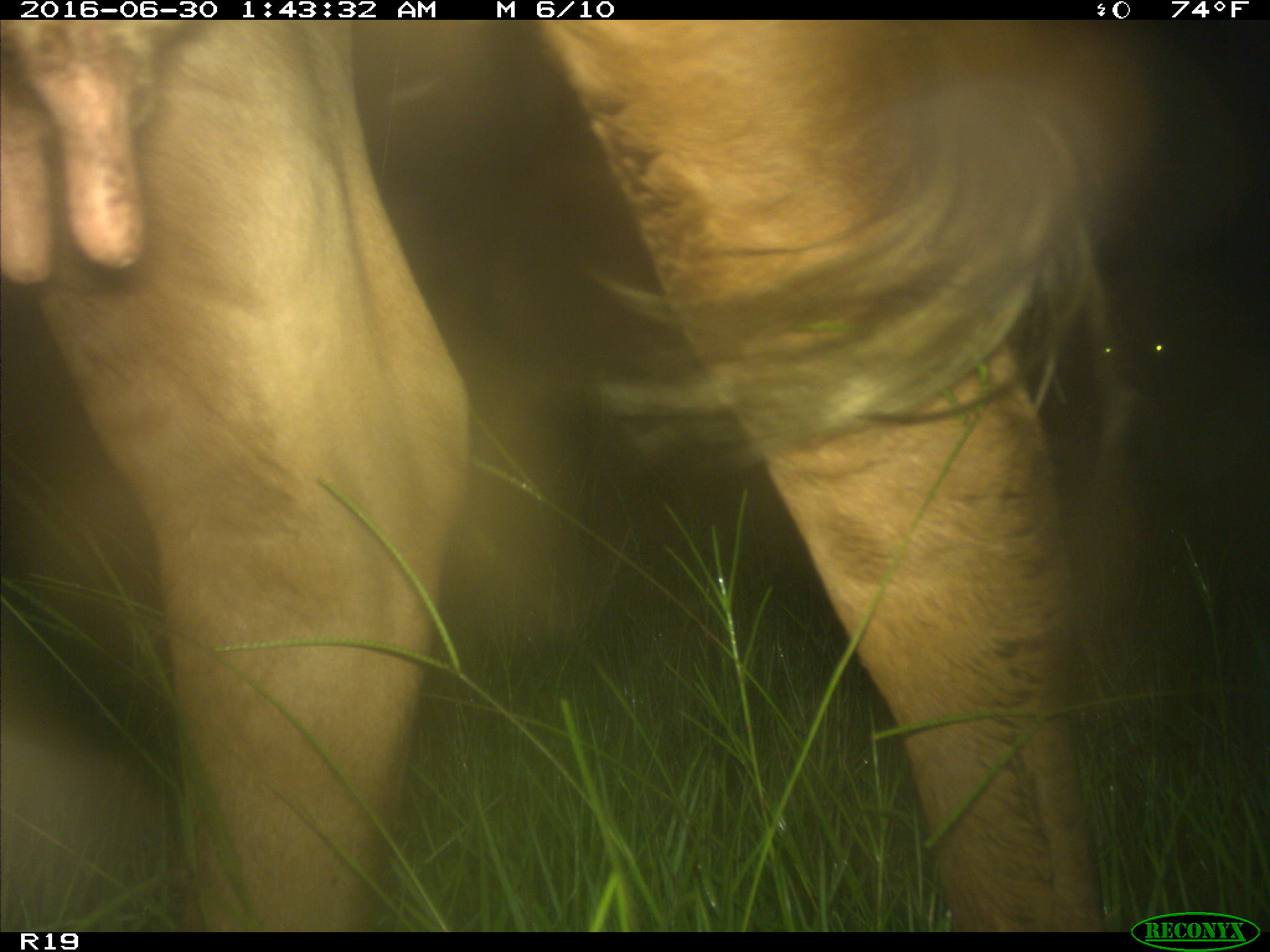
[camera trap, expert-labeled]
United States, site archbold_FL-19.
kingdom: Animalia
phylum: Chordata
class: Mammalia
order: Artiodactyla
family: Bovidae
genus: Bos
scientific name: Bos taurus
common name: domestic cow